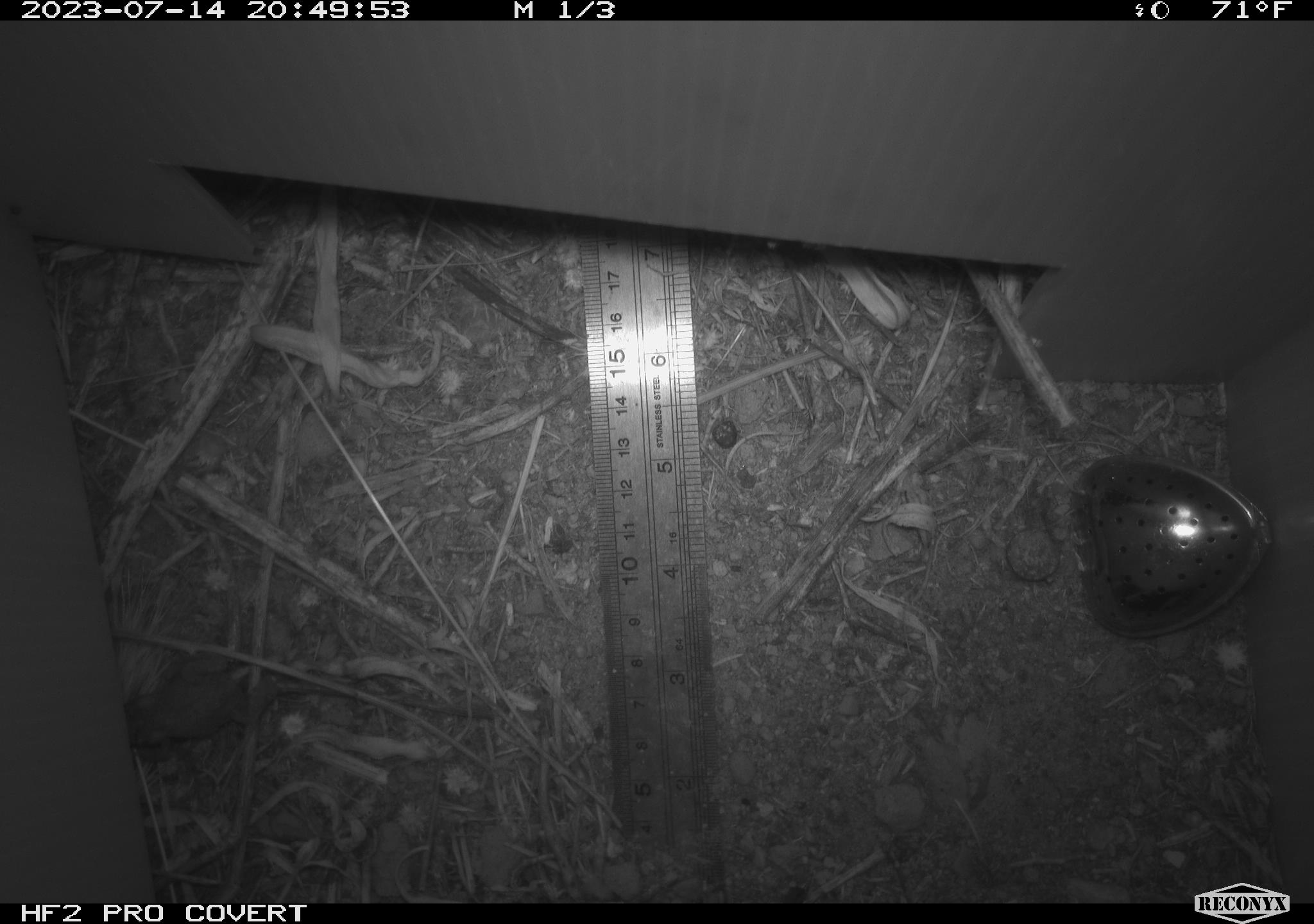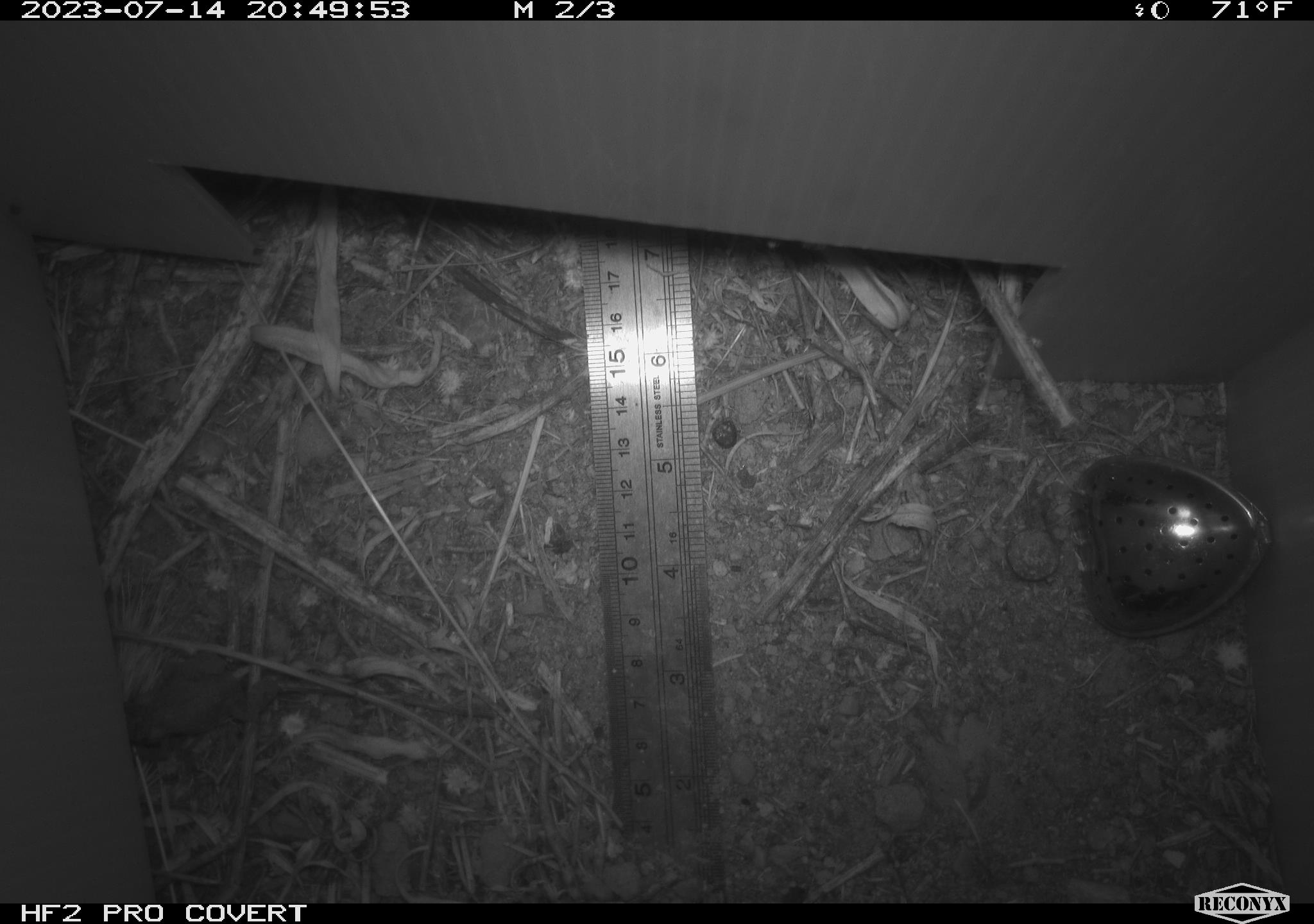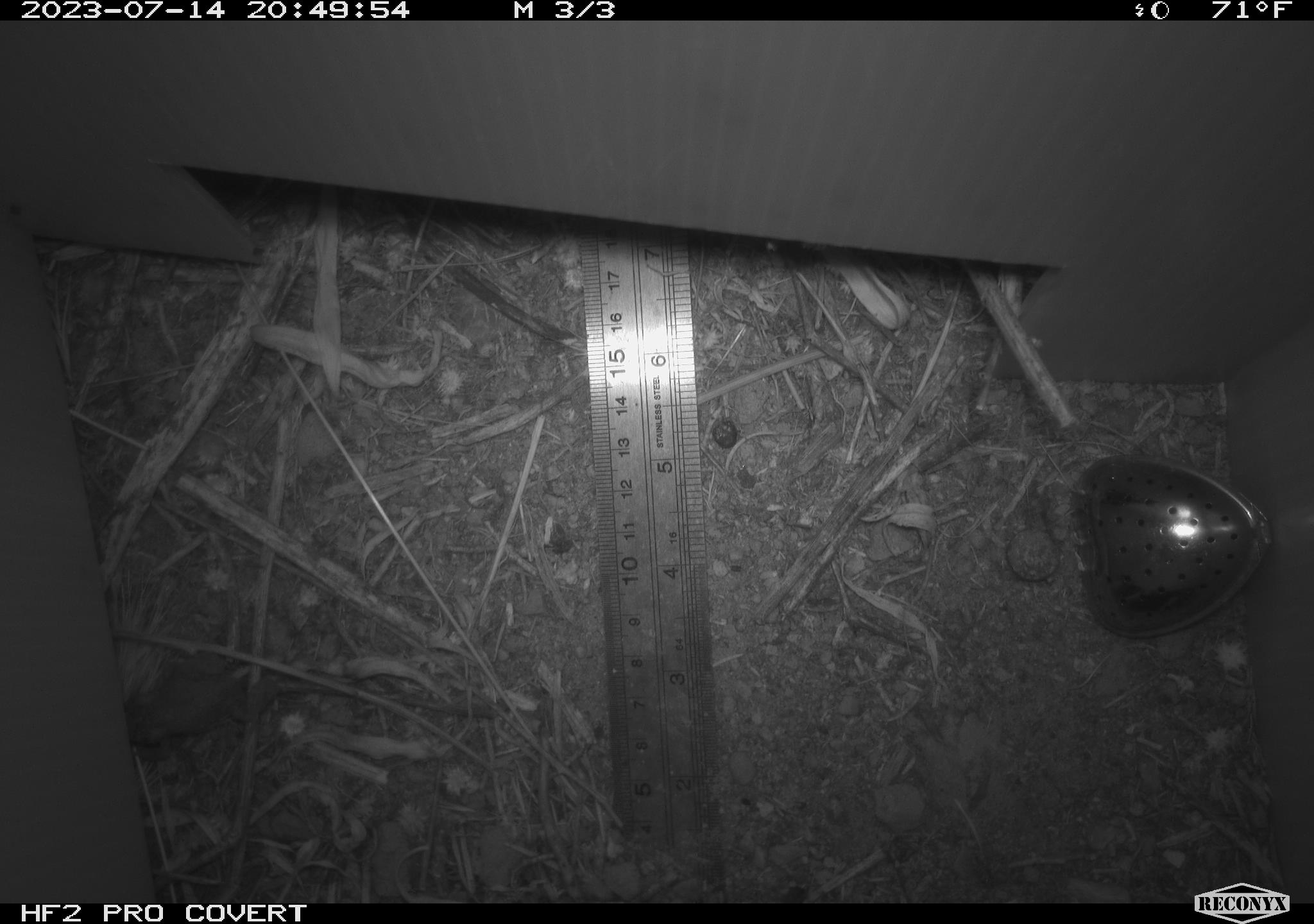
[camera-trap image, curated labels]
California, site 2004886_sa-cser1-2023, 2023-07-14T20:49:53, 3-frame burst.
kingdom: Animalia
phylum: Chordata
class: Amphibia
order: Anura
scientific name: Anura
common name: frogs